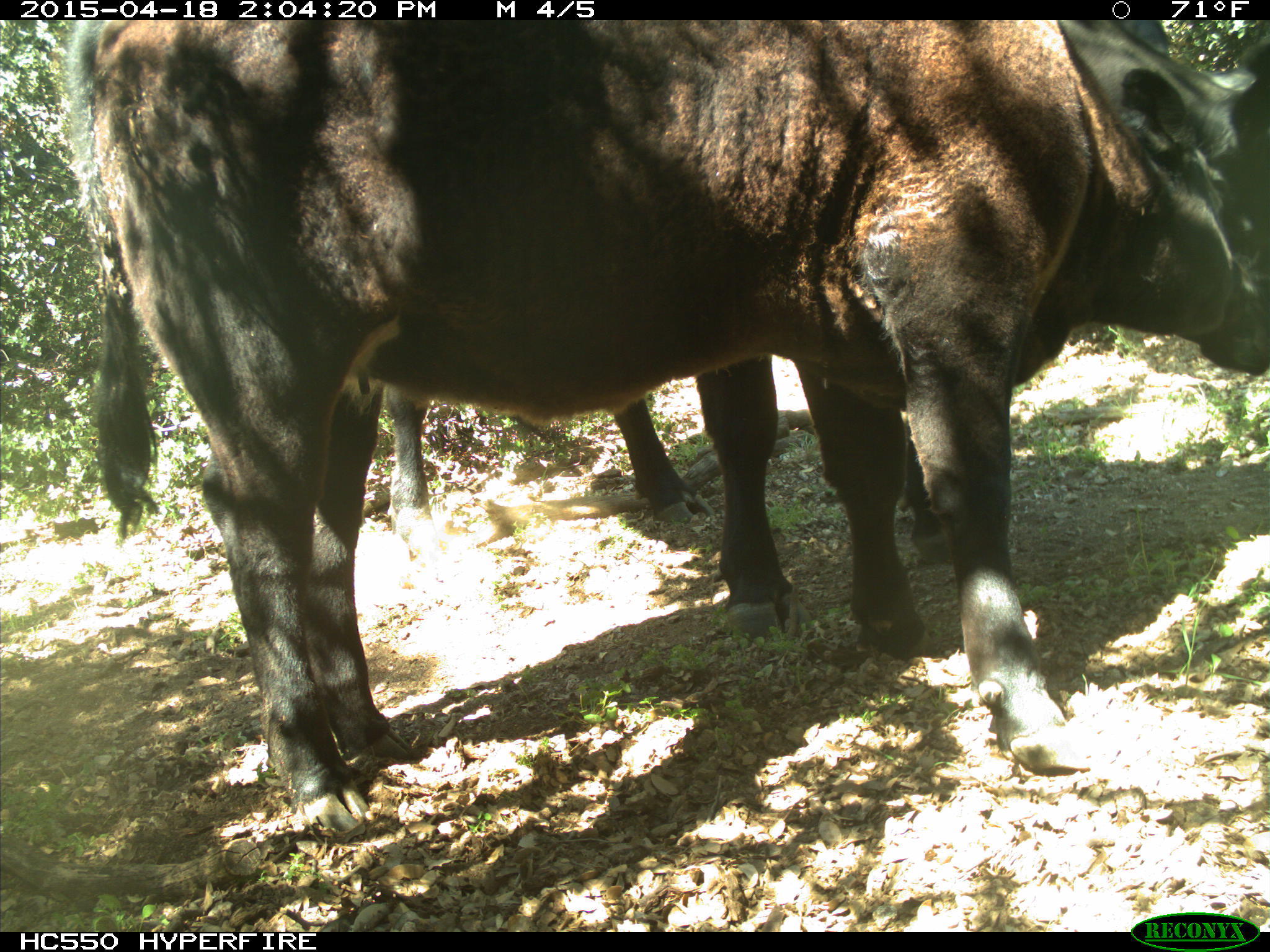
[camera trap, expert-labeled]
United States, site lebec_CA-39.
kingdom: Animalia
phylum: Chordata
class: Mammalia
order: Artiodactyla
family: Bovidae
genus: Bos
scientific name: Bos taurus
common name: domestic cow